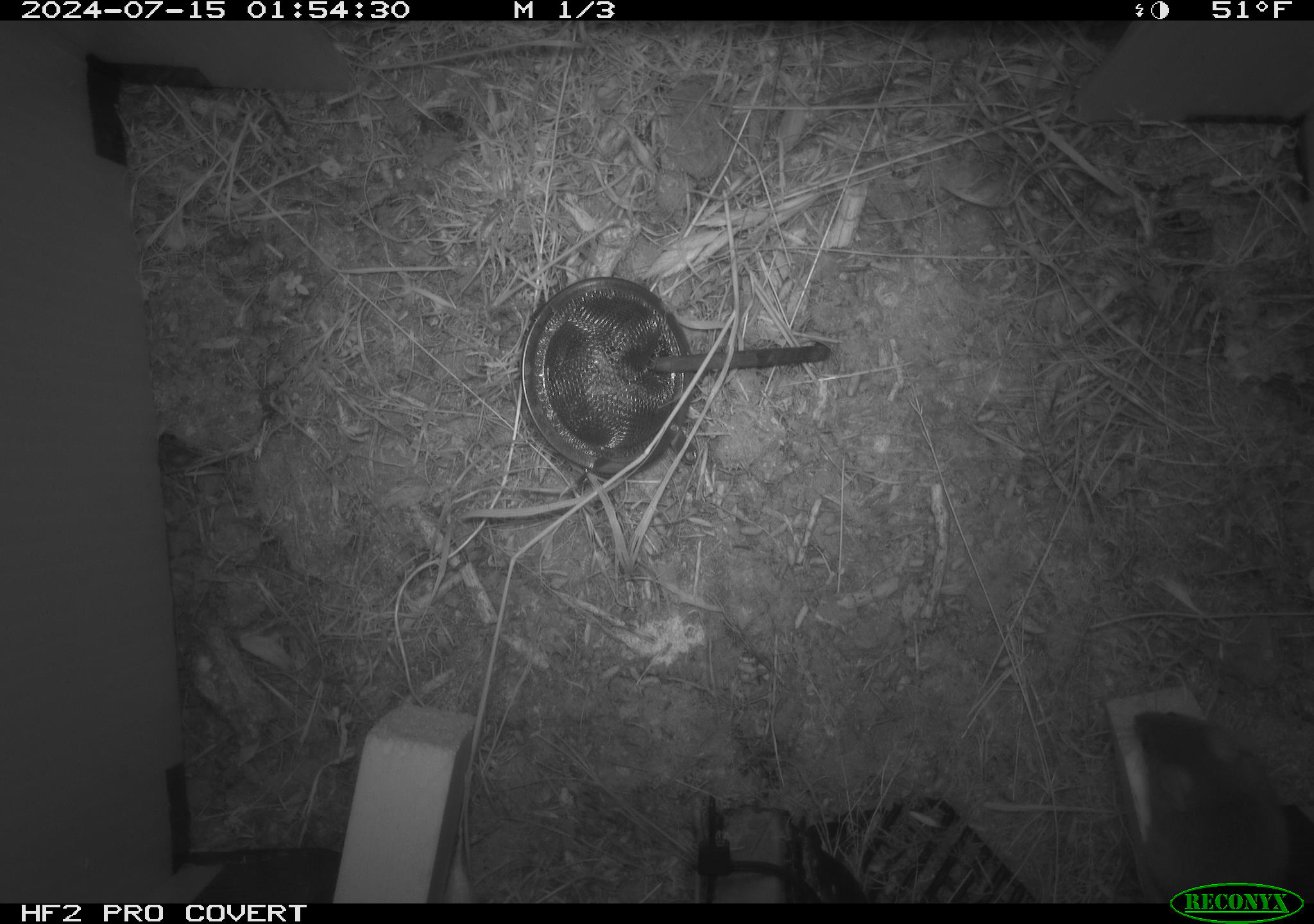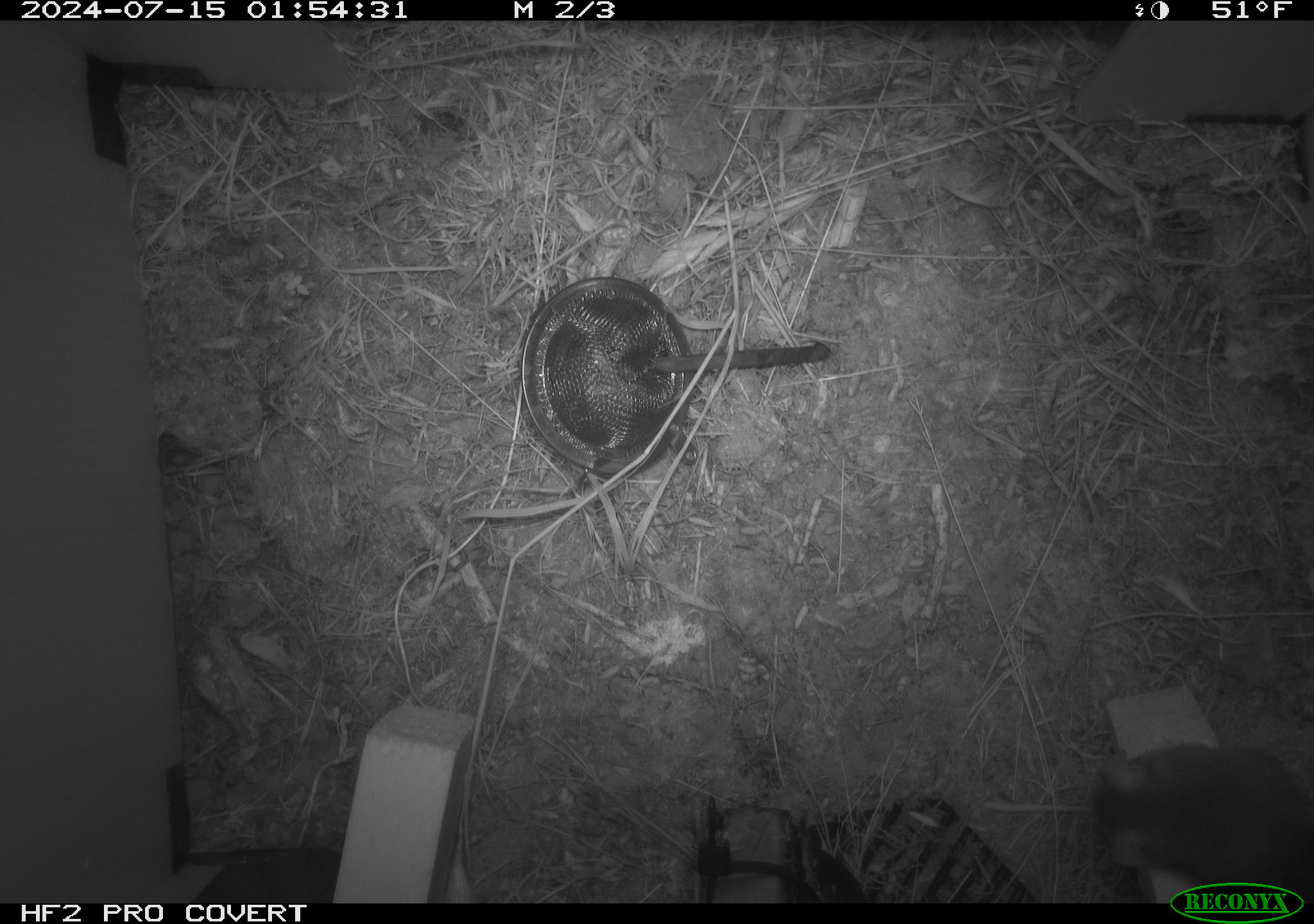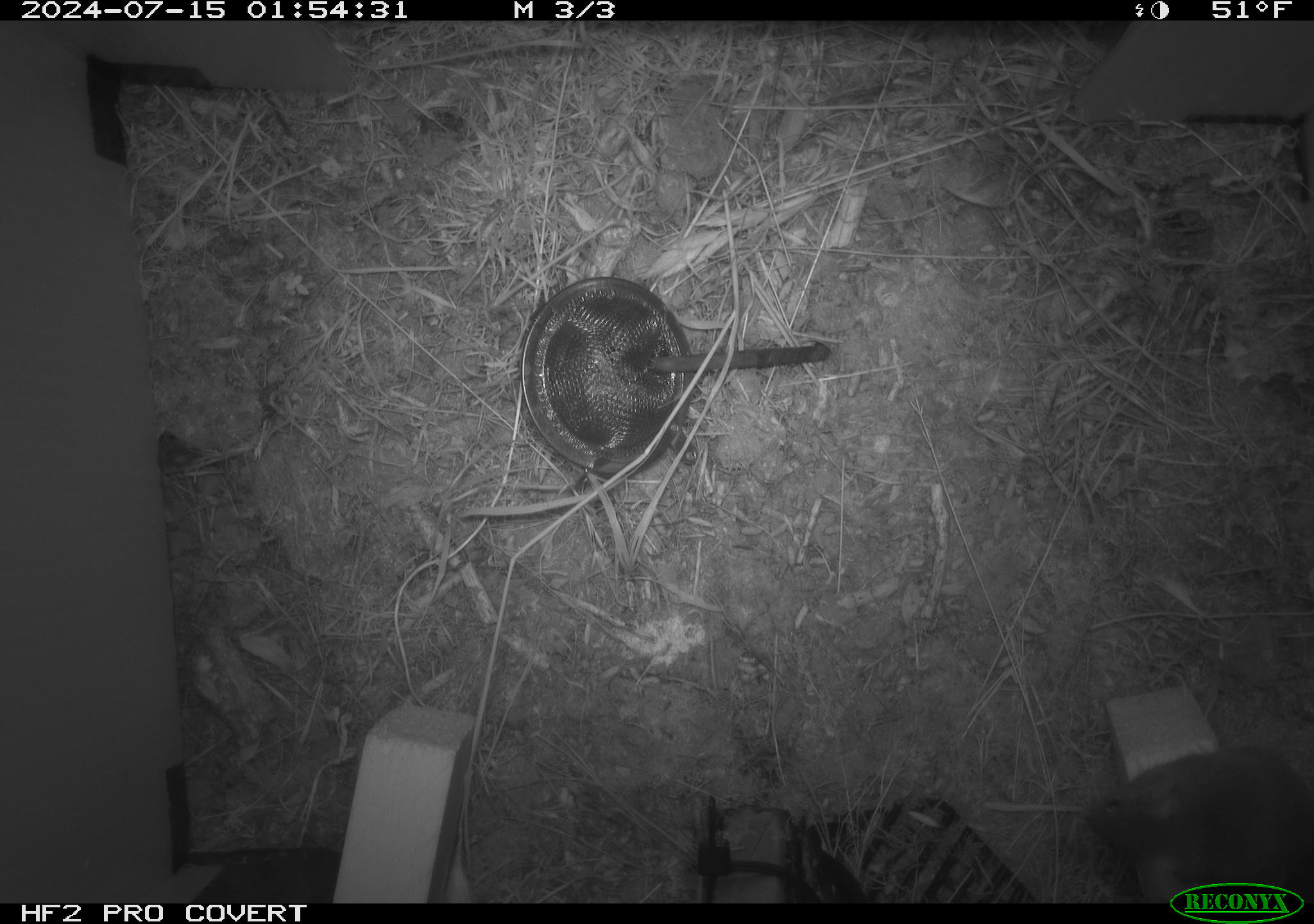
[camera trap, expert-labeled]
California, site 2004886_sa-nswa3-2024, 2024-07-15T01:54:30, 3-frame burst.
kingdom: Animalia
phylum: Chordata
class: Mammalia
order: Rodentia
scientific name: Rodentia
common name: rodent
Rodent (Rodentia).